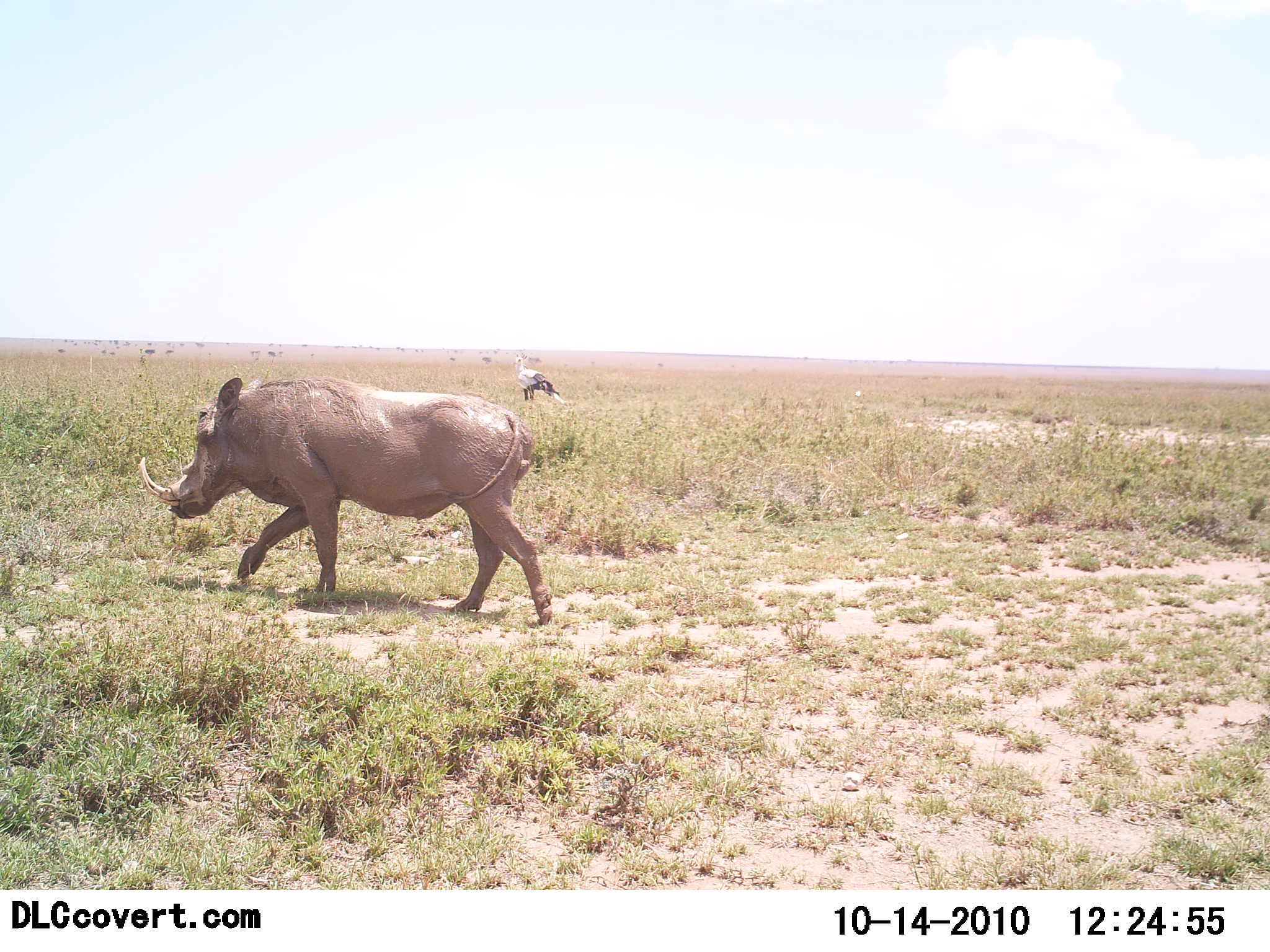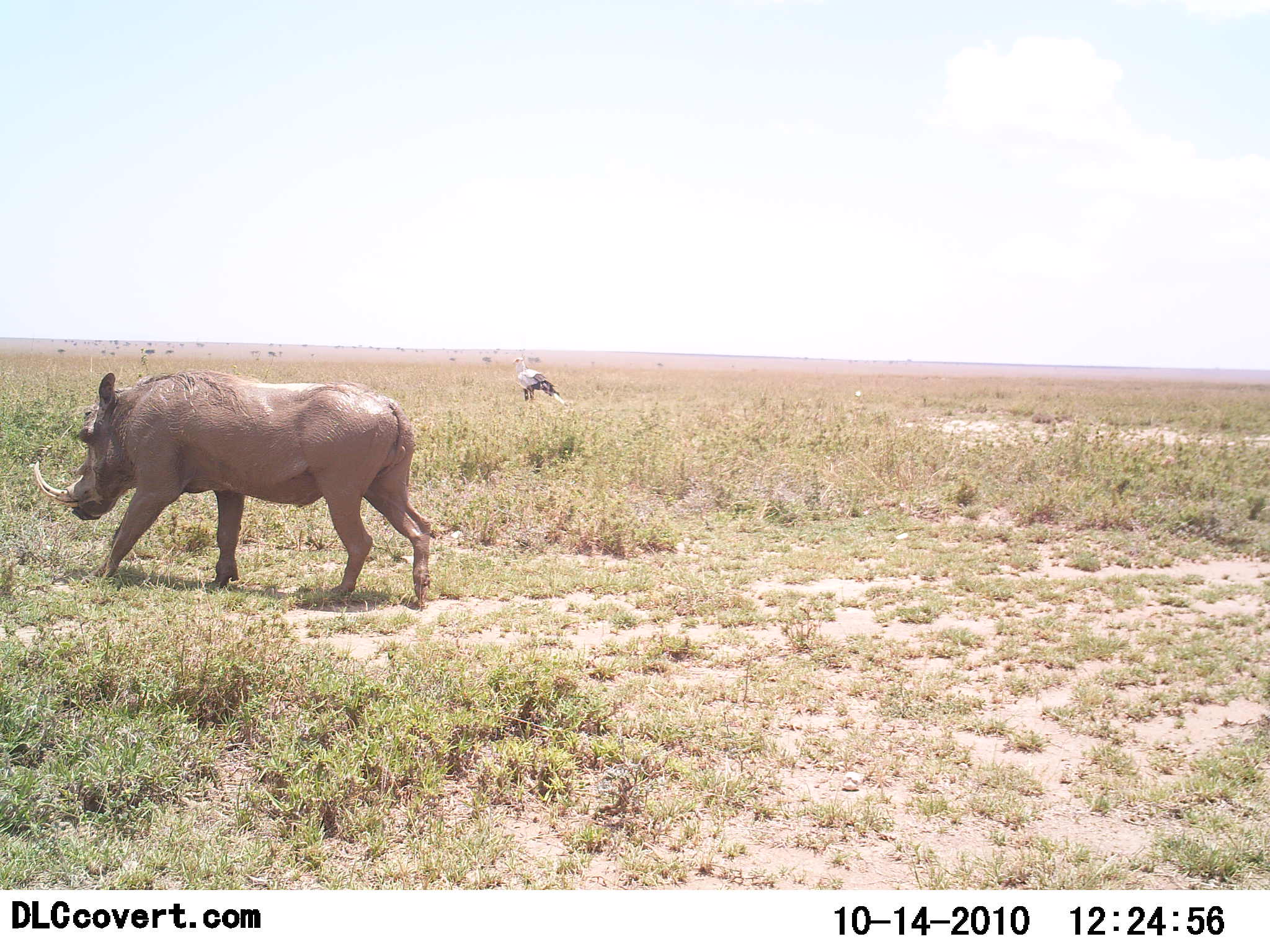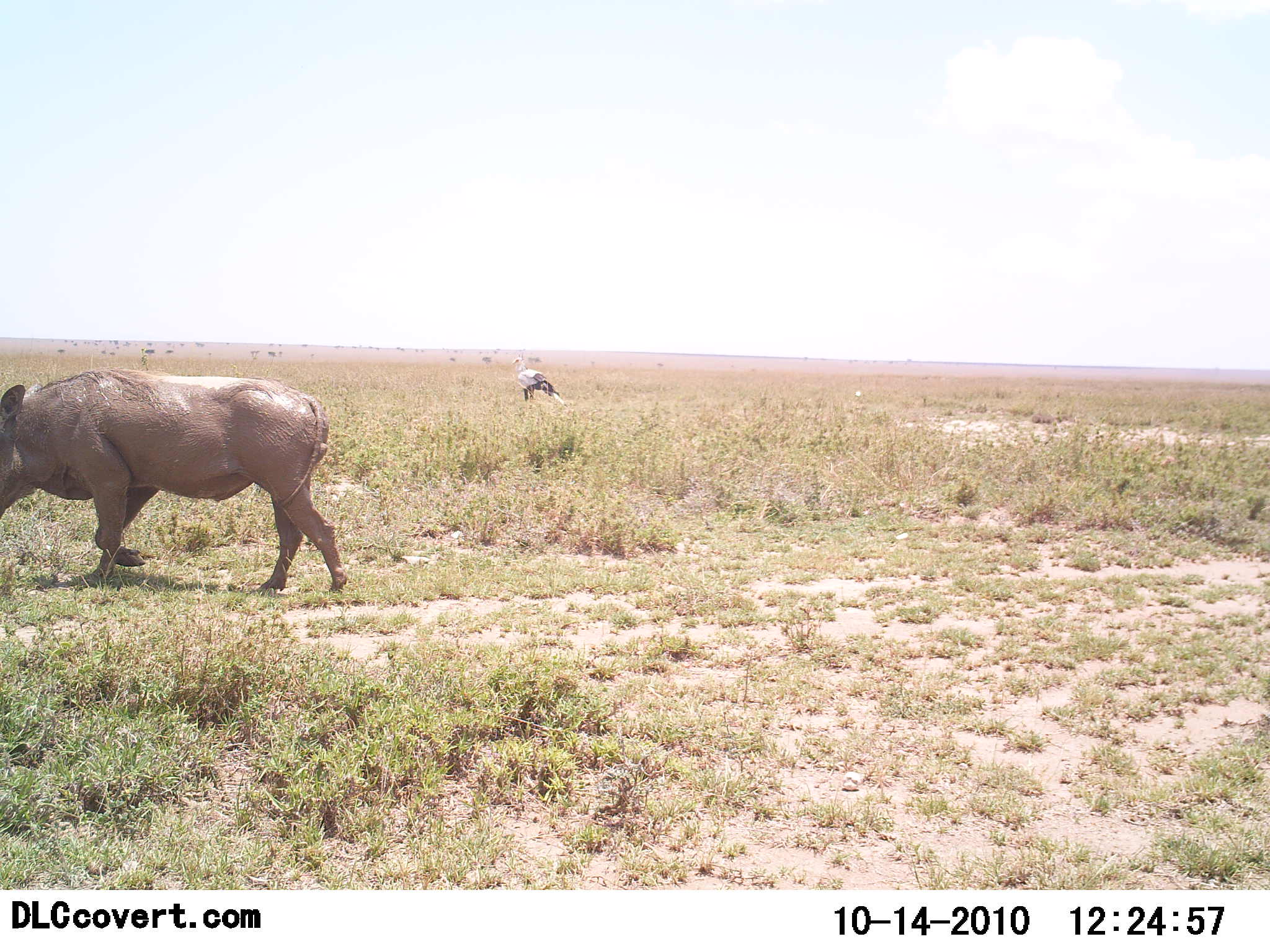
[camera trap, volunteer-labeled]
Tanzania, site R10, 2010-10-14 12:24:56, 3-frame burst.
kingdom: Animalia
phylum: Chordata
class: Aves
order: Accipitriformes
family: Sagittariidae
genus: Sagittarius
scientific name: Sagittarius serpentarius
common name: secretary bird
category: secretarybird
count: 1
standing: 100%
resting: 0%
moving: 0%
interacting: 0%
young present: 0%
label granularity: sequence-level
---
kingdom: Animalia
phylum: Chordata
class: Mammalia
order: Artiodactyla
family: Suidae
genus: Phacochoerus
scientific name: Phacochoerus africanus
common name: warthog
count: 1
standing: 0%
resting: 0%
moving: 100%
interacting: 0%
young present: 0%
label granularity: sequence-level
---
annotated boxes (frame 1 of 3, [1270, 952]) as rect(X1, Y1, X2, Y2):
animal: rect(138, 375, 554, 627); rect(511, 353, 567, 405)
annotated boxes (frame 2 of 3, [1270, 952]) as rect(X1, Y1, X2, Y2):
animal: rect(33, 370, 432, 609); rect(509, 355, 570, 408)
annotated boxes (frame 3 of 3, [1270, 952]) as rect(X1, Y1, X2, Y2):
animal: rect(0, 370, 350, 594); rect(510, 352, 572, 412)